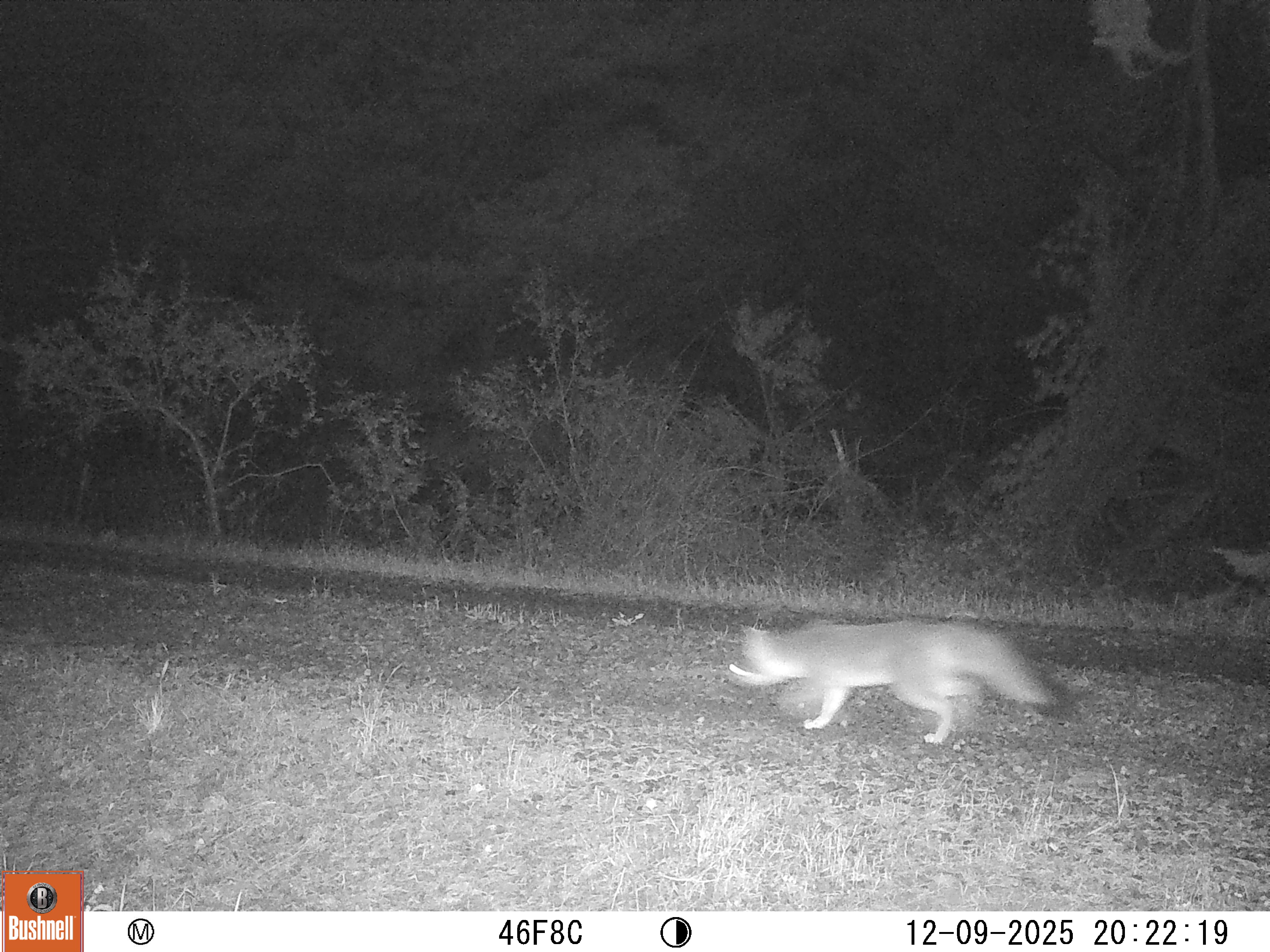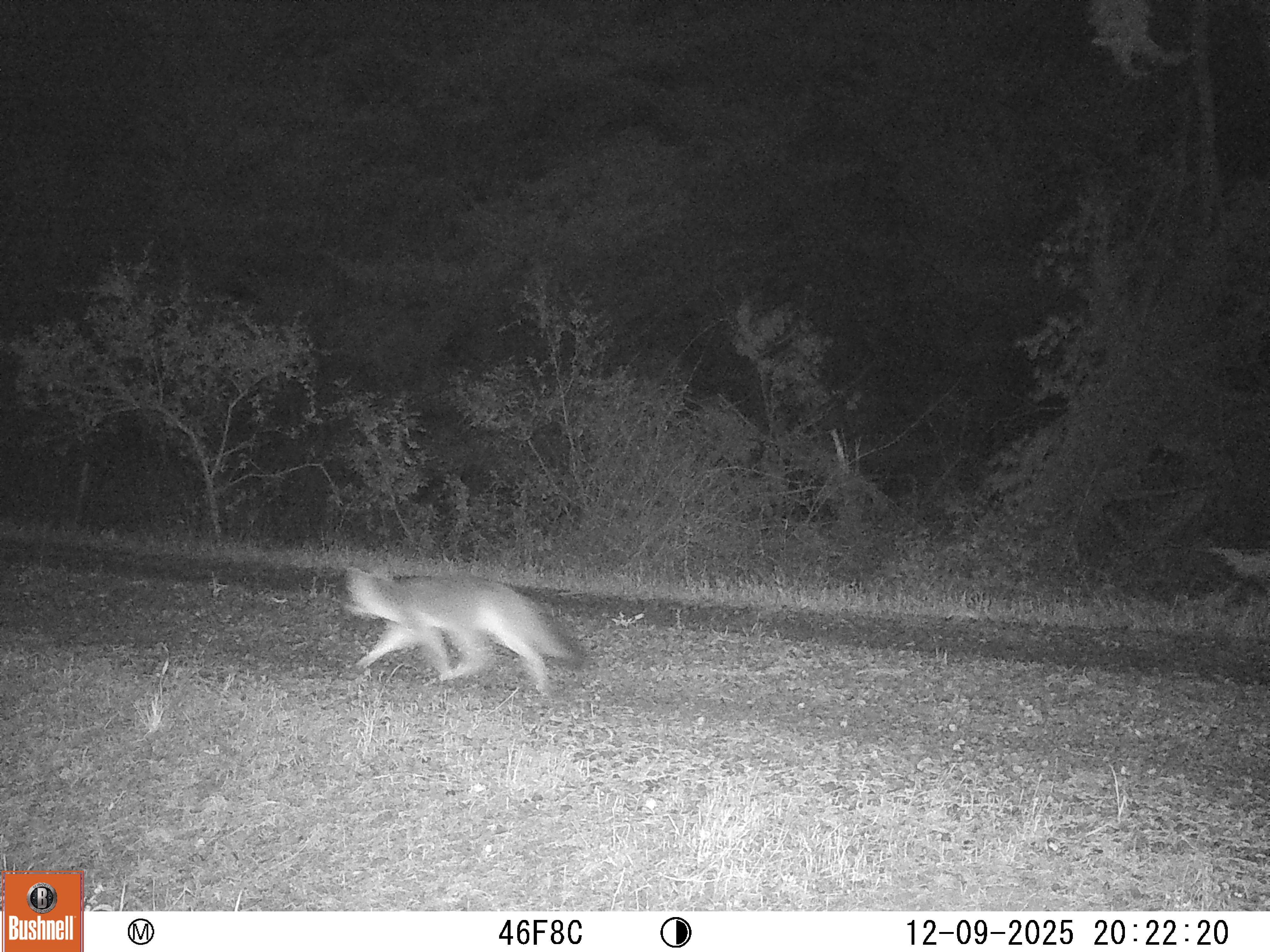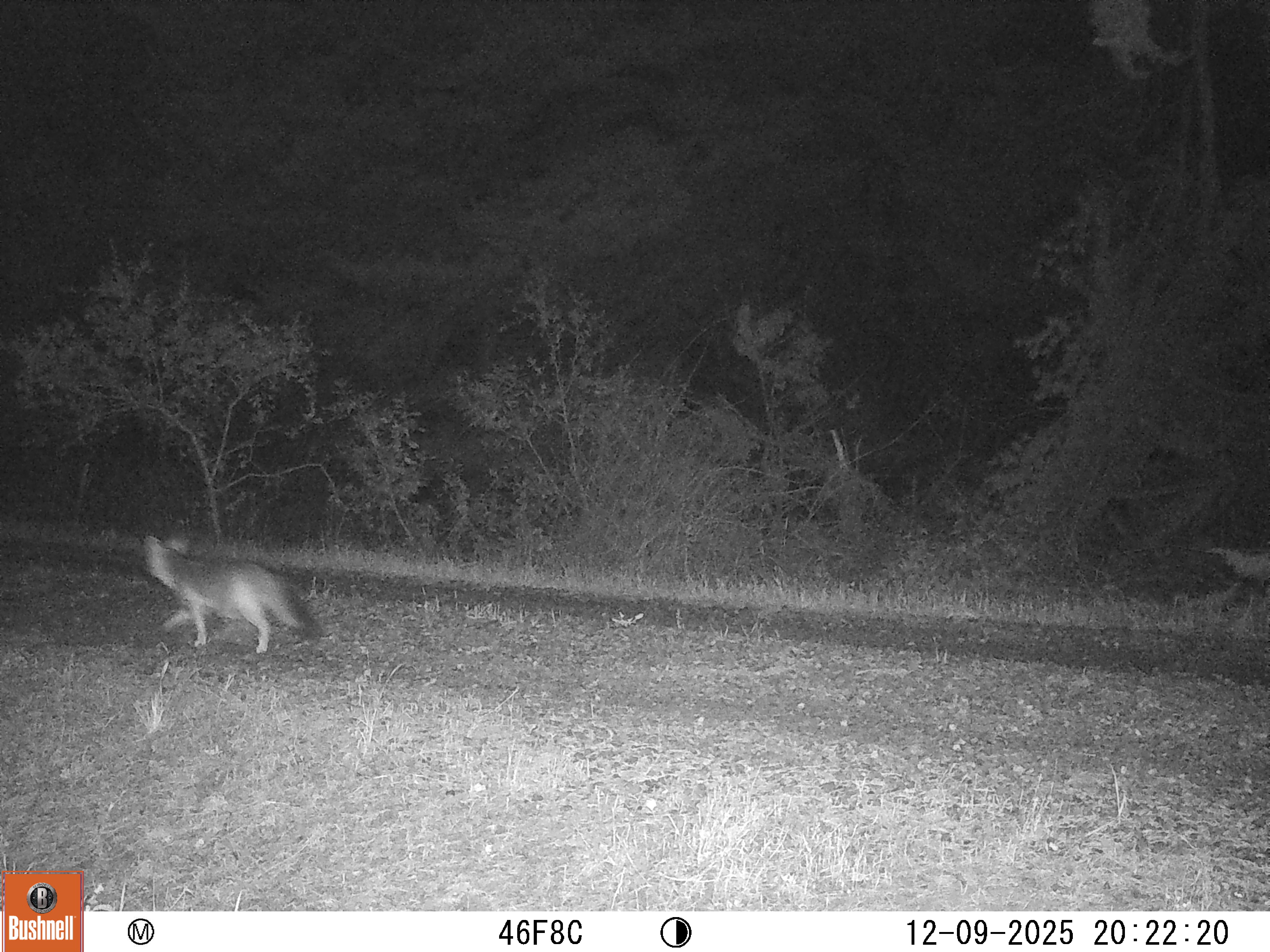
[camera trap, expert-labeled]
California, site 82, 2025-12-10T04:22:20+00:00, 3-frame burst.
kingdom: Animalia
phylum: Chordata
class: Mammalia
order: Carnivora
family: Canidae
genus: Urocyon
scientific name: Urocyon cinereoargenteus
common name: gray fox